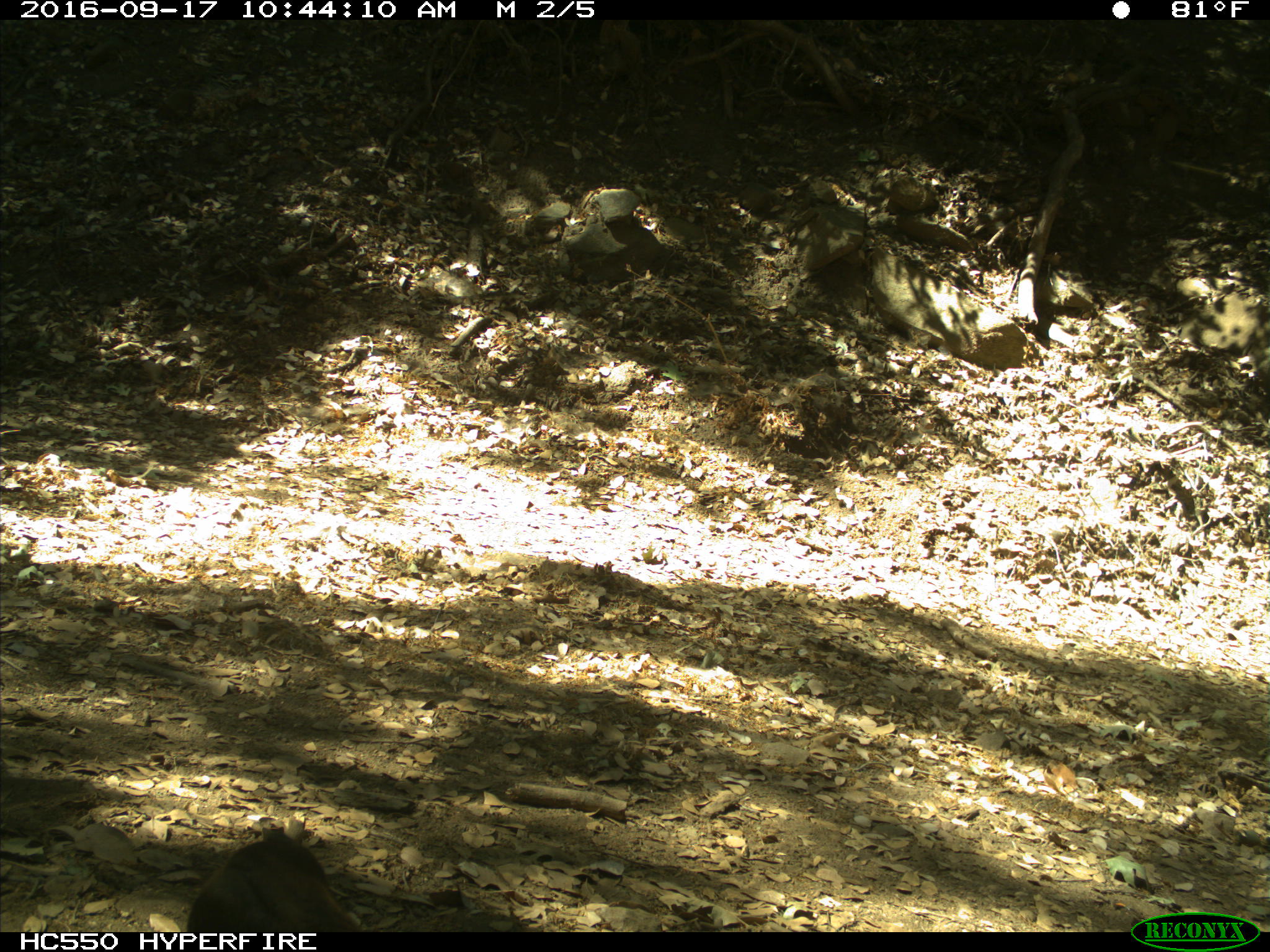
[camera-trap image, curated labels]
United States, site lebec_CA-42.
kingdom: Animalia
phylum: Chordata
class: Mammalia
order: Carnivora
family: Ursidae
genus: Ursus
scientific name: Ursus americanus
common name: american black bear